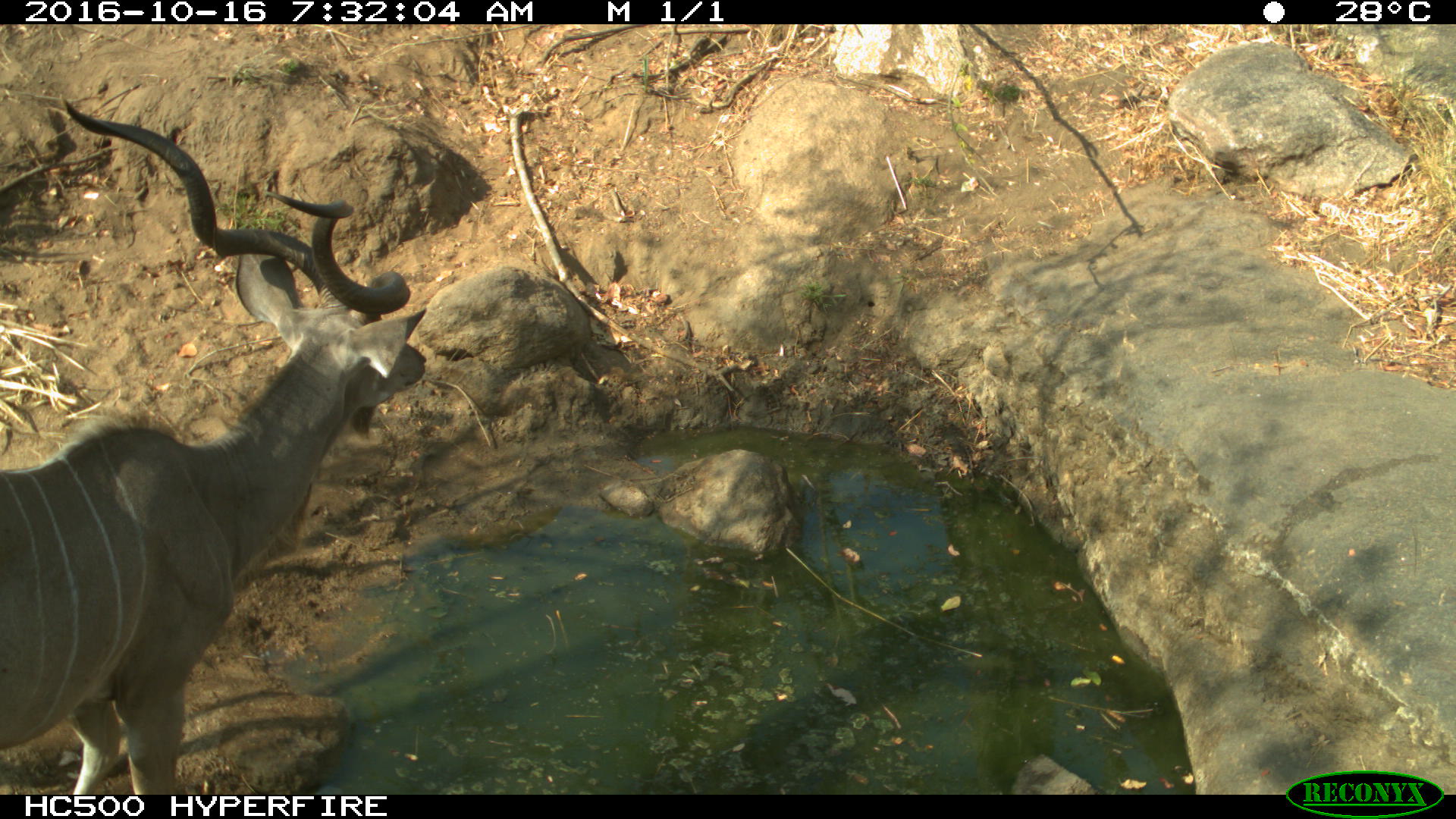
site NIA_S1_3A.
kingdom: Animalia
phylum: Chordata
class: Mammalia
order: Artiodactyla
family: Bovidae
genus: Tragelaphus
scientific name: Tragelaphus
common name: kudu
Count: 1.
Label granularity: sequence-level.